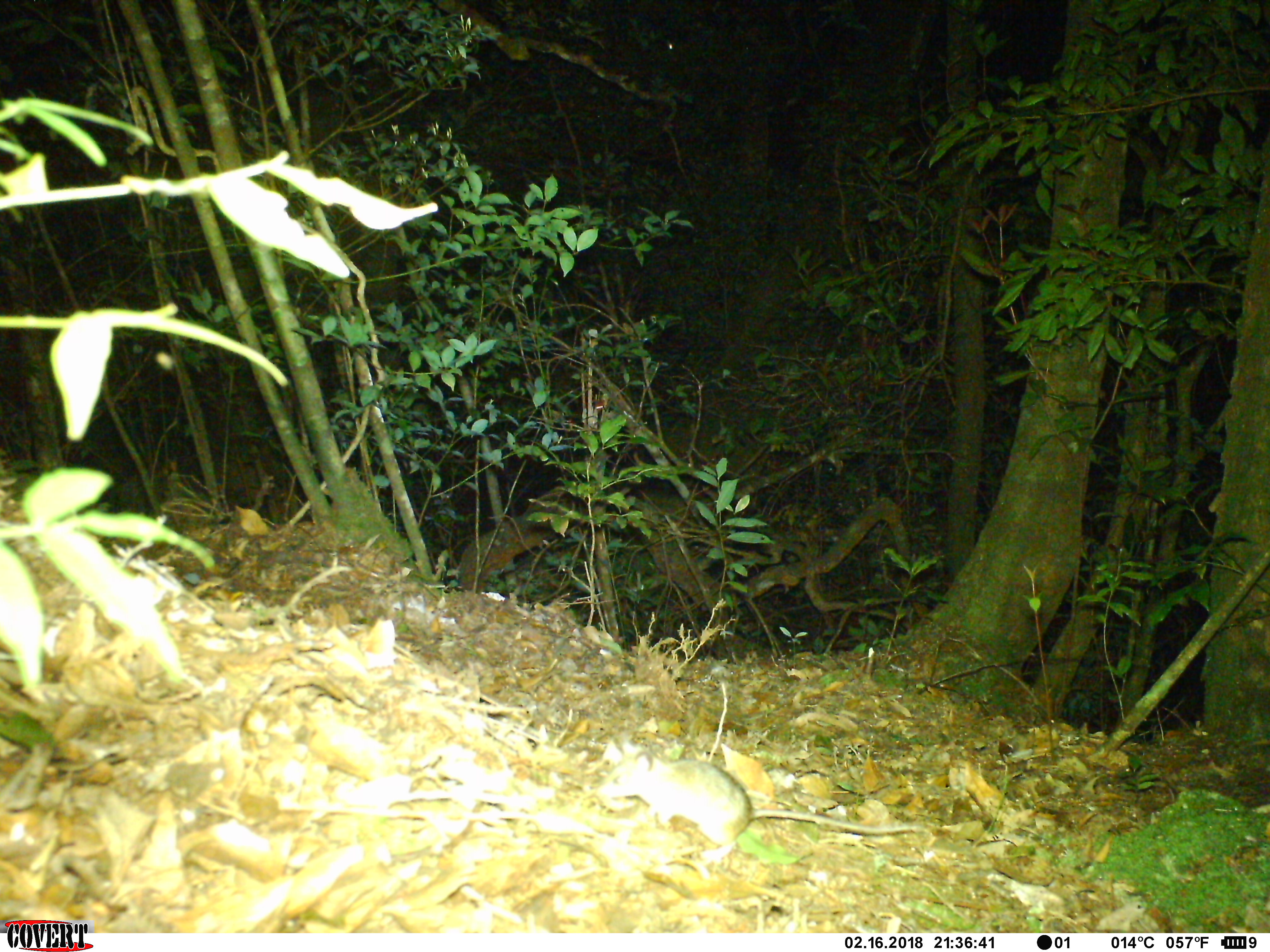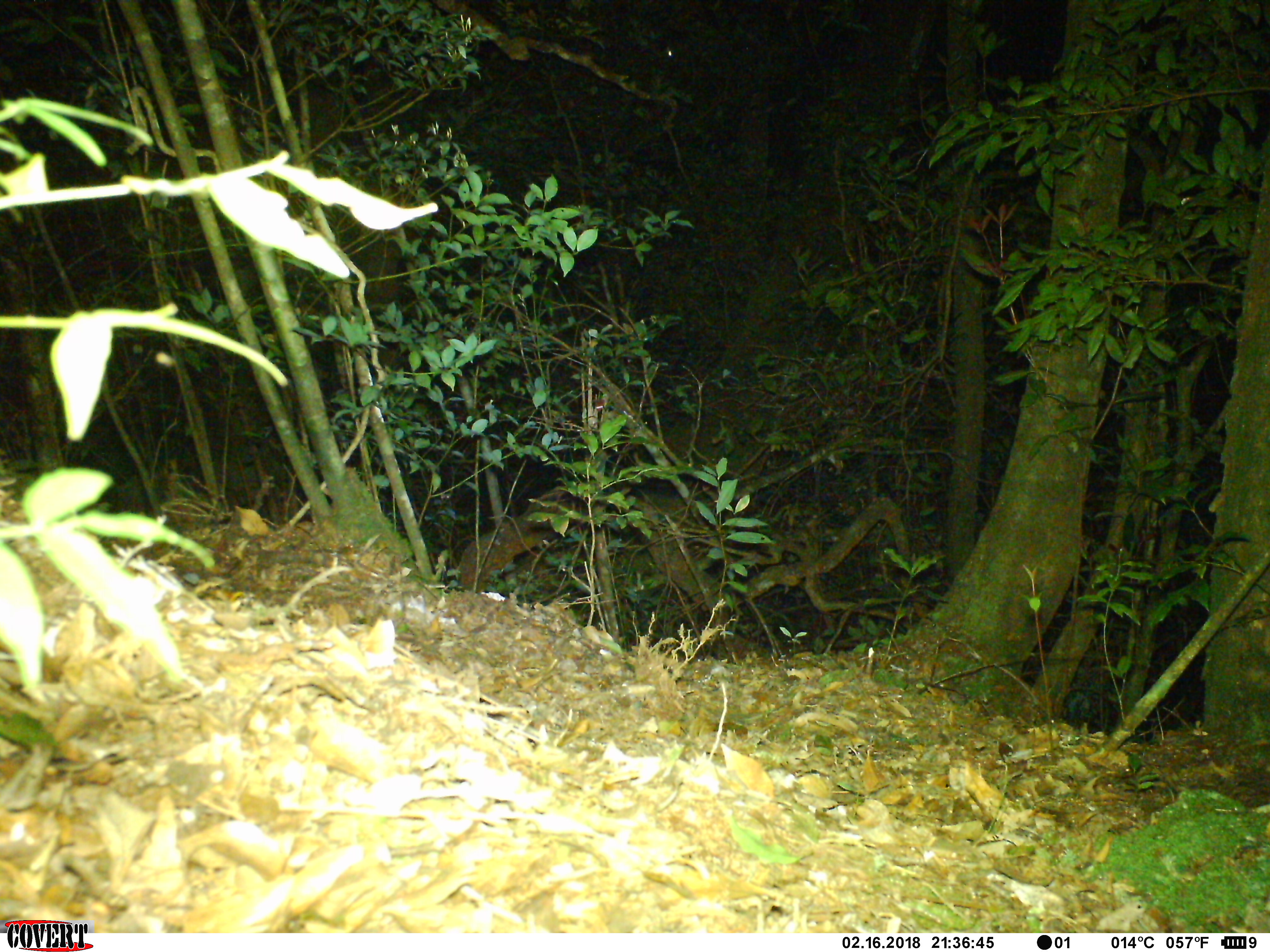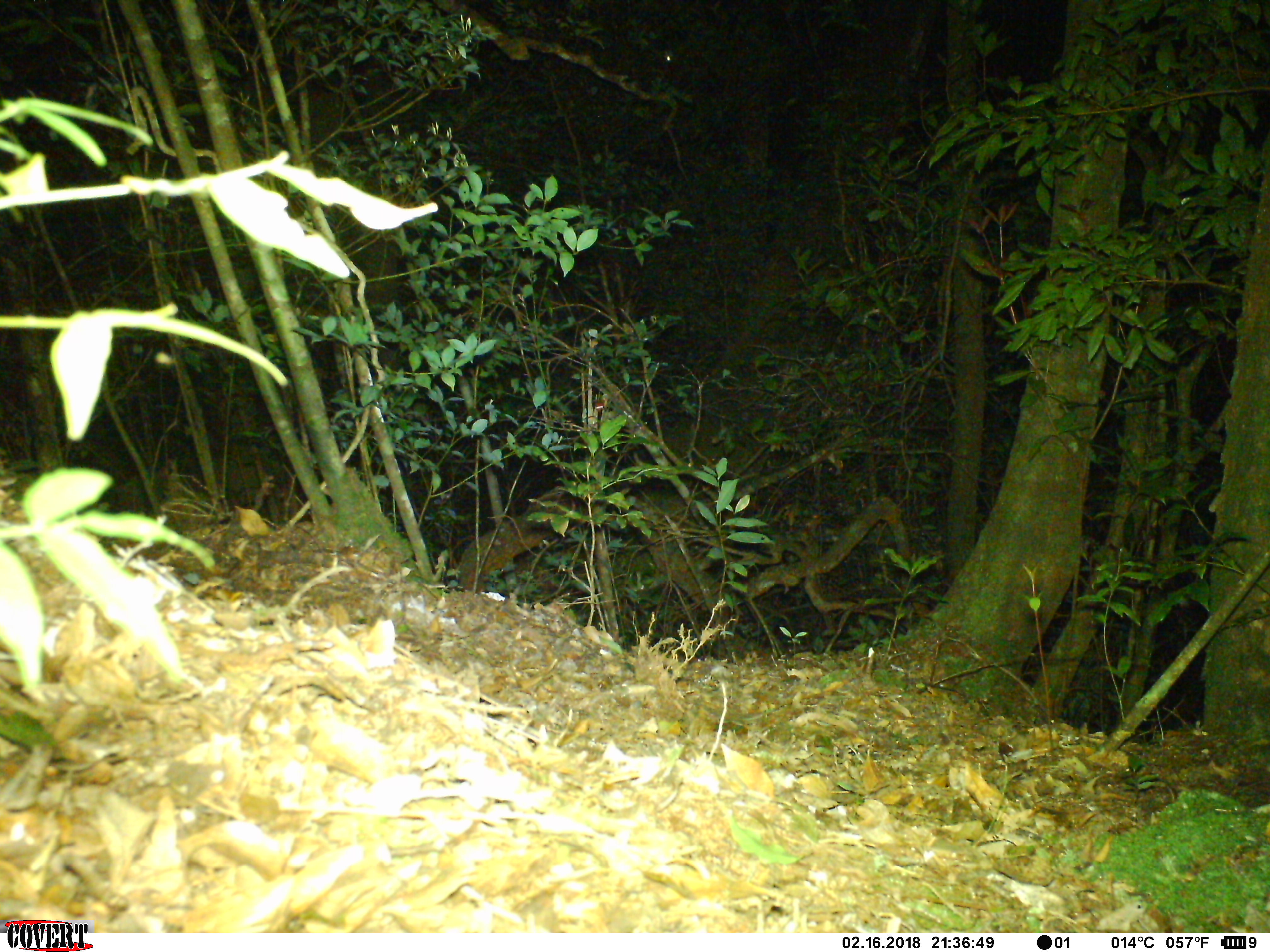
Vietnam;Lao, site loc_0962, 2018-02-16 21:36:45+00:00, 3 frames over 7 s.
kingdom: Animalia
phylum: Chordata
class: Mammalia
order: Rodentia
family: Muridae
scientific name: Muridae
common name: old-world mice and rats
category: unidentified murid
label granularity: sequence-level